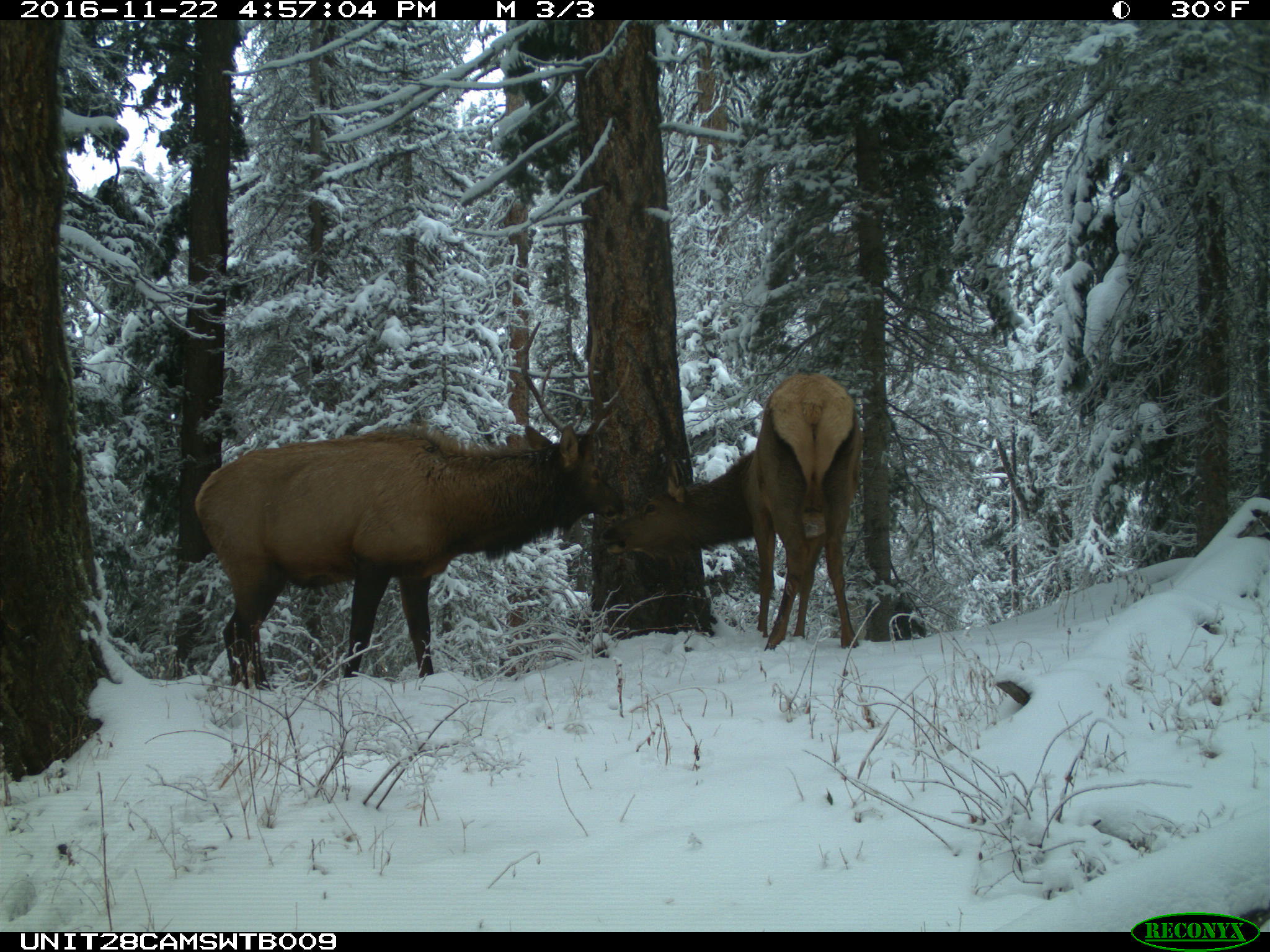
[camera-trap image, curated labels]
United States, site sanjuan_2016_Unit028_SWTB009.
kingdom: Animalia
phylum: Chordata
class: Mammalia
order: Artiodactyla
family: Cervidae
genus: Cervus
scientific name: Cervus elaphus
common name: red deer